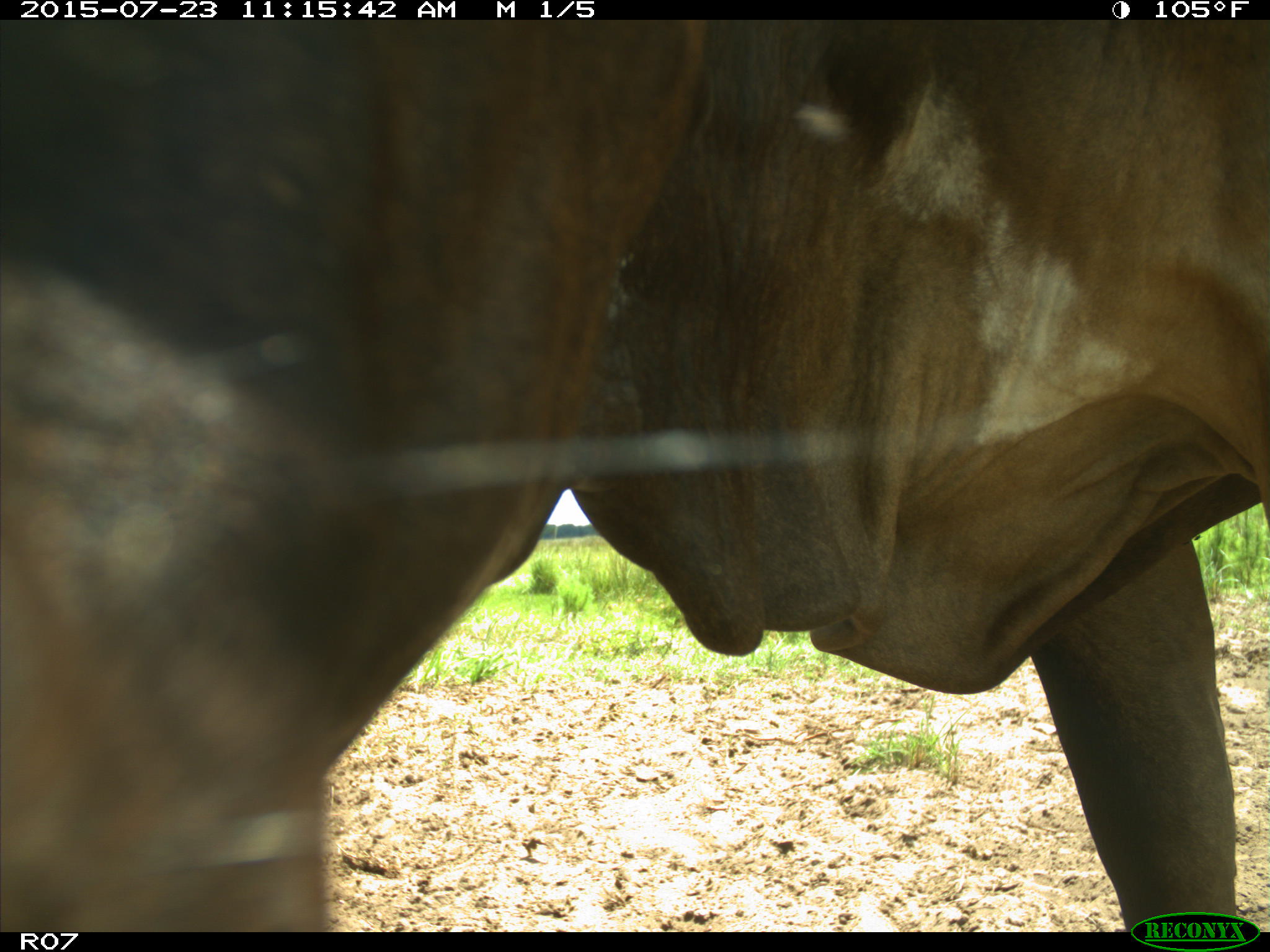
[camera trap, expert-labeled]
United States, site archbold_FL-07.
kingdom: Animalia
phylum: Chordata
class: Mammalia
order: Artiodactyla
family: Bovidae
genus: Bos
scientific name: Bos taurus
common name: domestic cow